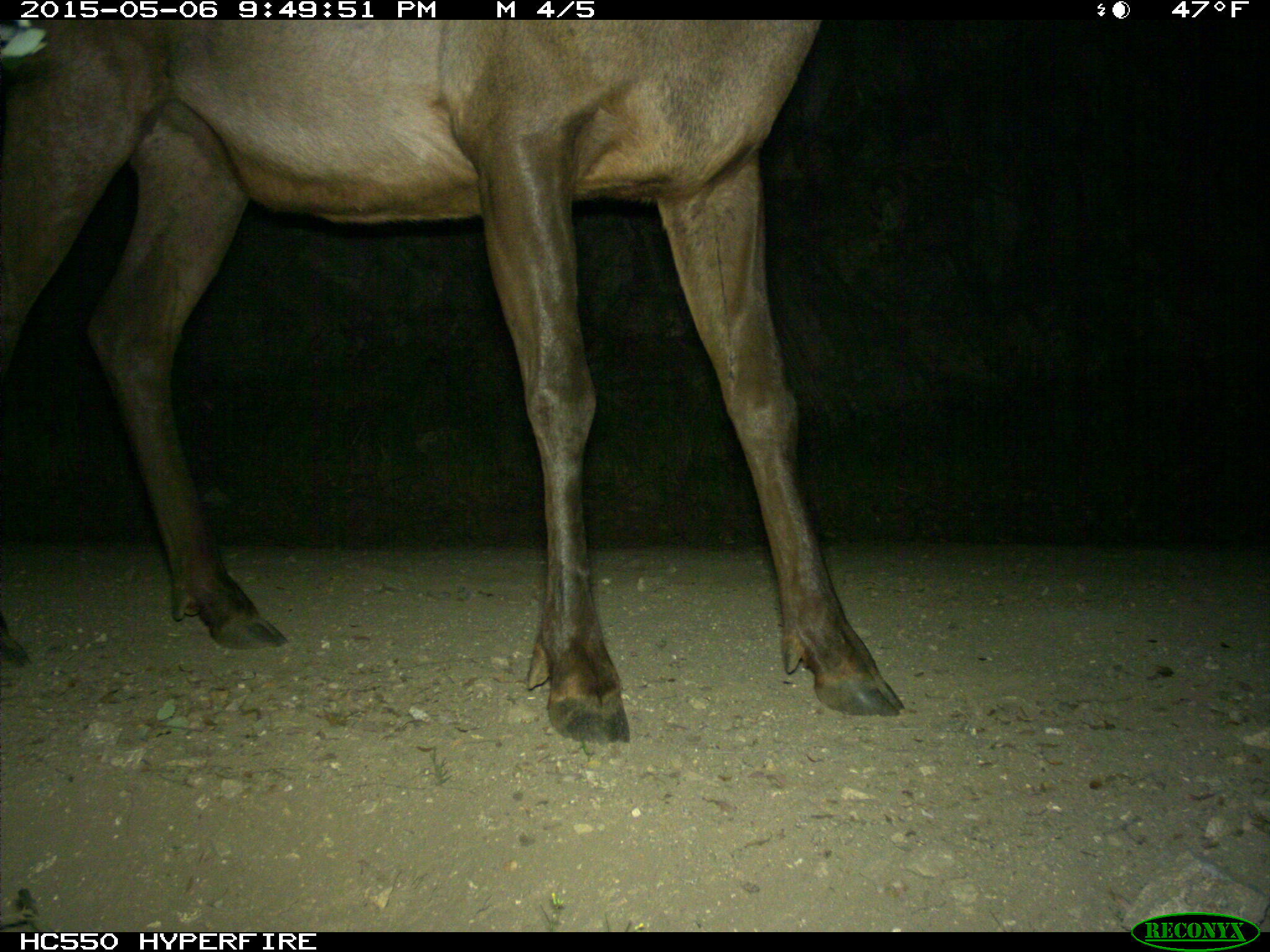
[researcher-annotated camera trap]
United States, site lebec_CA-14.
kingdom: Animalia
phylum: Chordata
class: Mammalia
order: Artiodactyla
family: Cervidae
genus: Cervus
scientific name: Cervus canadensis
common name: elk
Cervus canadensis (elk).